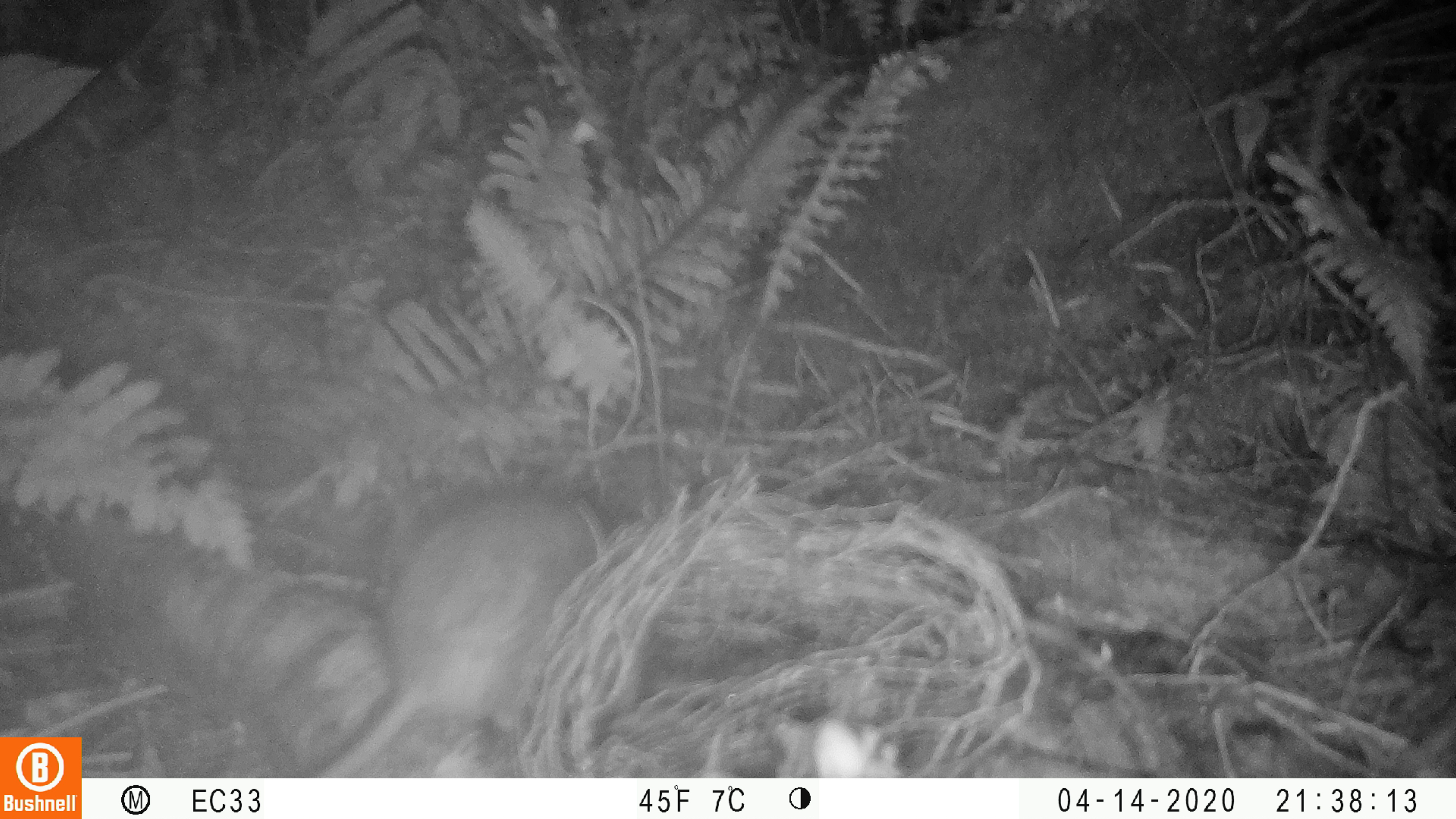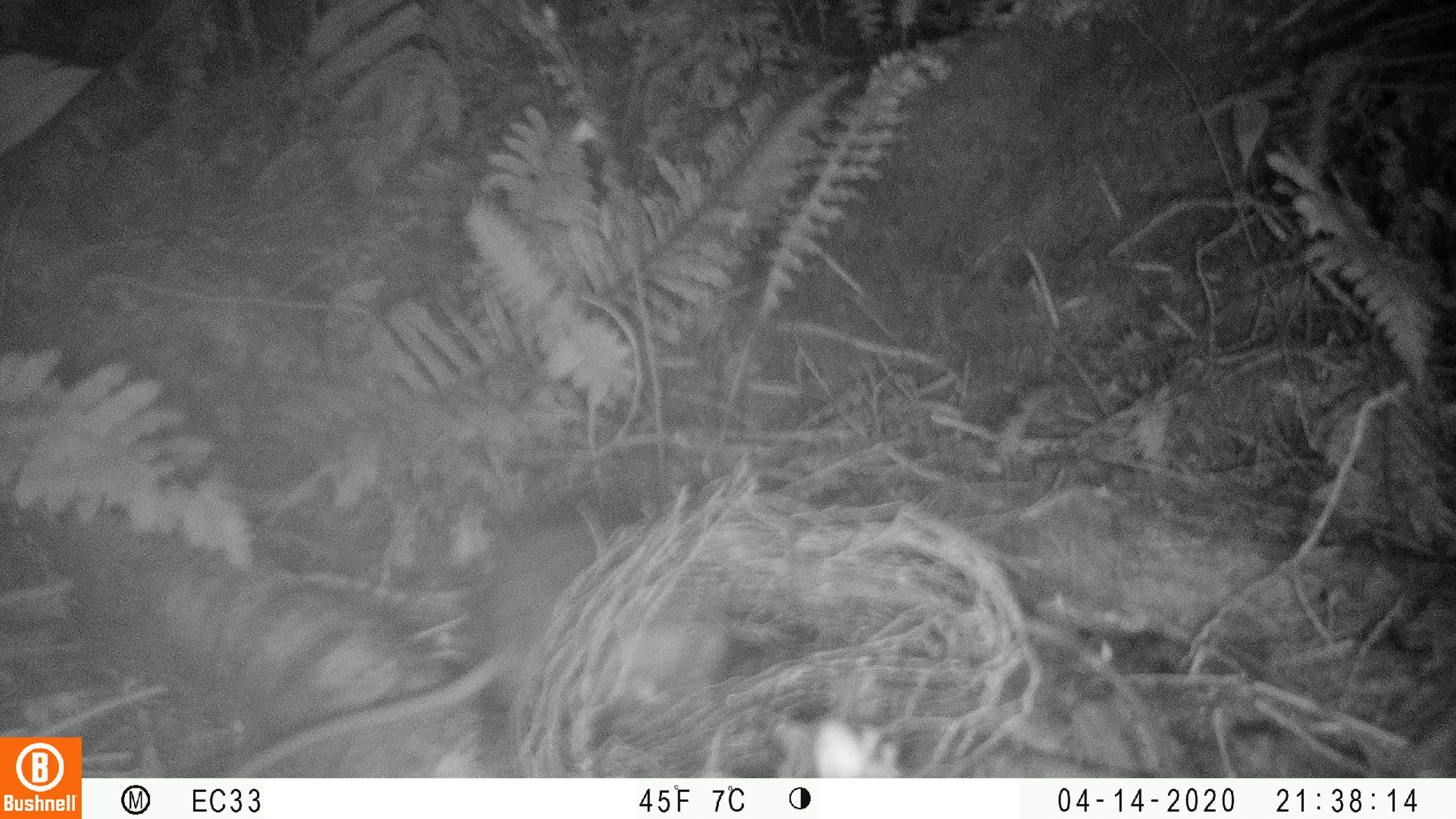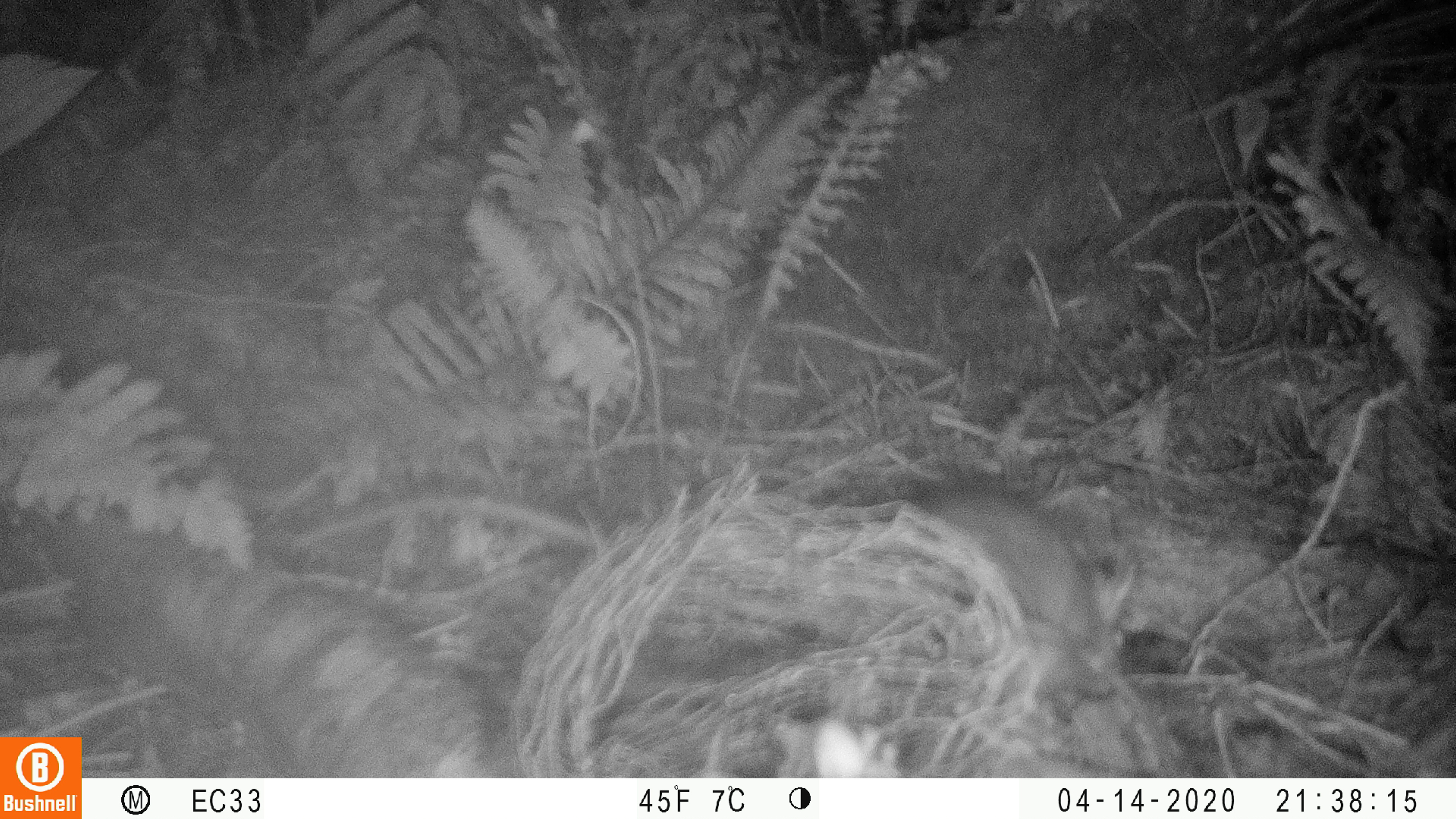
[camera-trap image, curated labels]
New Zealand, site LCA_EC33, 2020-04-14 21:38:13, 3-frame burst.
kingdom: Animalia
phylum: Chordata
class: Mammalia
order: Rodentia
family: Muridae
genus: Rattus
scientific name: Rattus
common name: rat